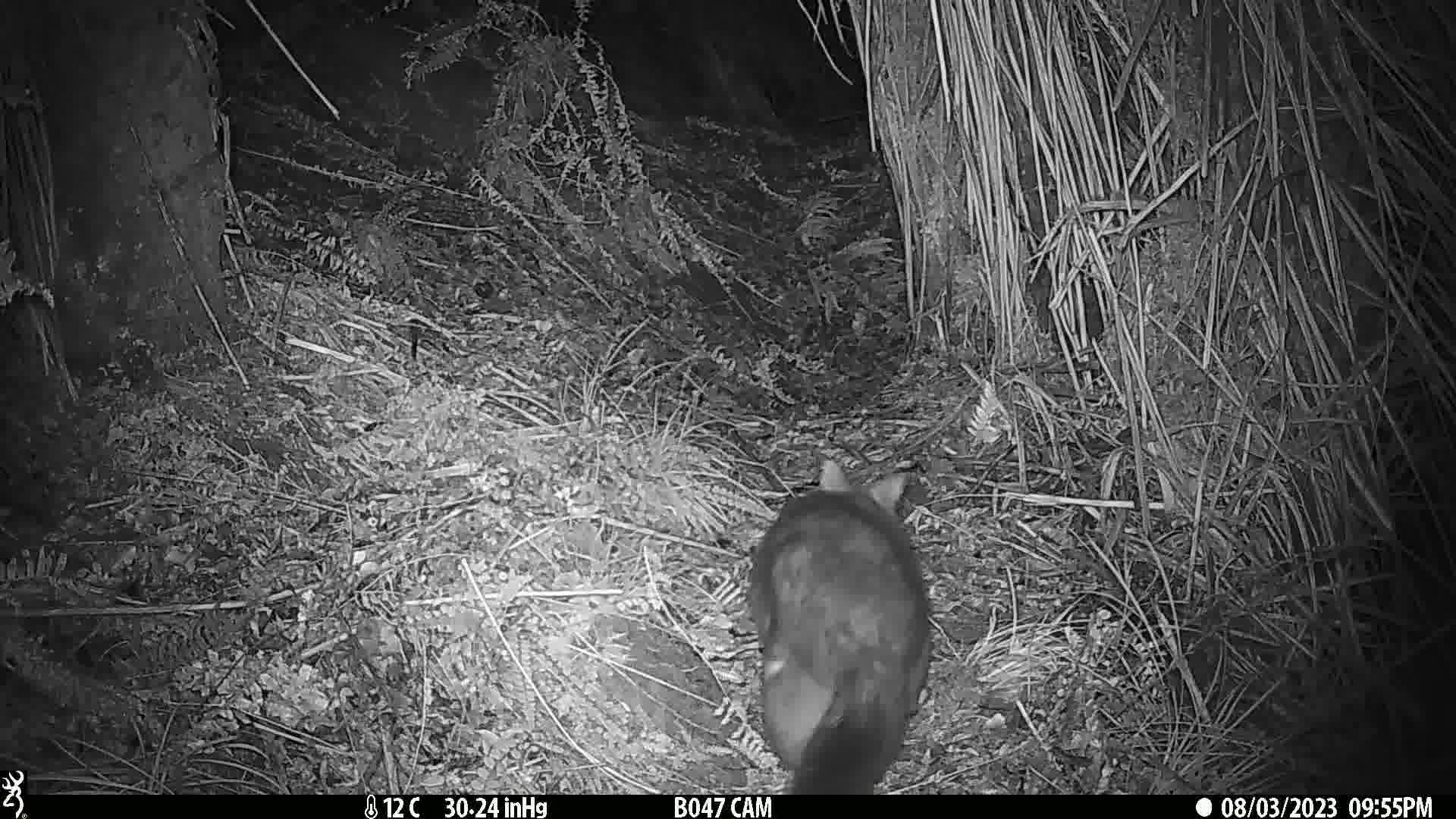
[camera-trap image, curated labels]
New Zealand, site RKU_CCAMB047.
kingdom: Animalia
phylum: Chordata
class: Mammalia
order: Diprotodontia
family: Phalangeridae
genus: Trichosurus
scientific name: Trichosurus vulpecula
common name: common brushtail possum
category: possum